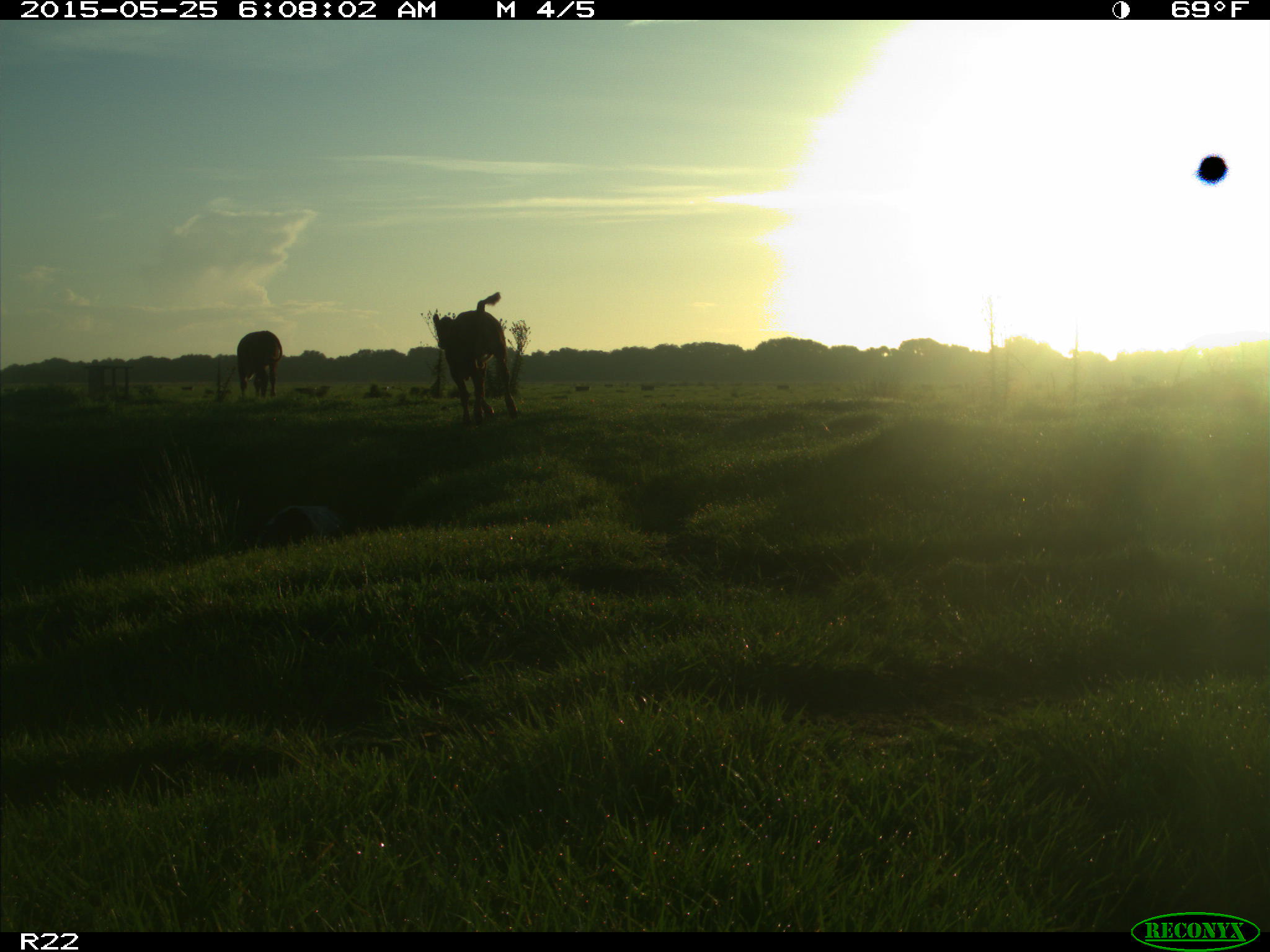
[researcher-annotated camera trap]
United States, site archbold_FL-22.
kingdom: Animalia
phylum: Chordata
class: Mammalia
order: Artiodactyla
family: Bovidae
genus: Bos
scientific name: Bos taurus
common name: domestic cow